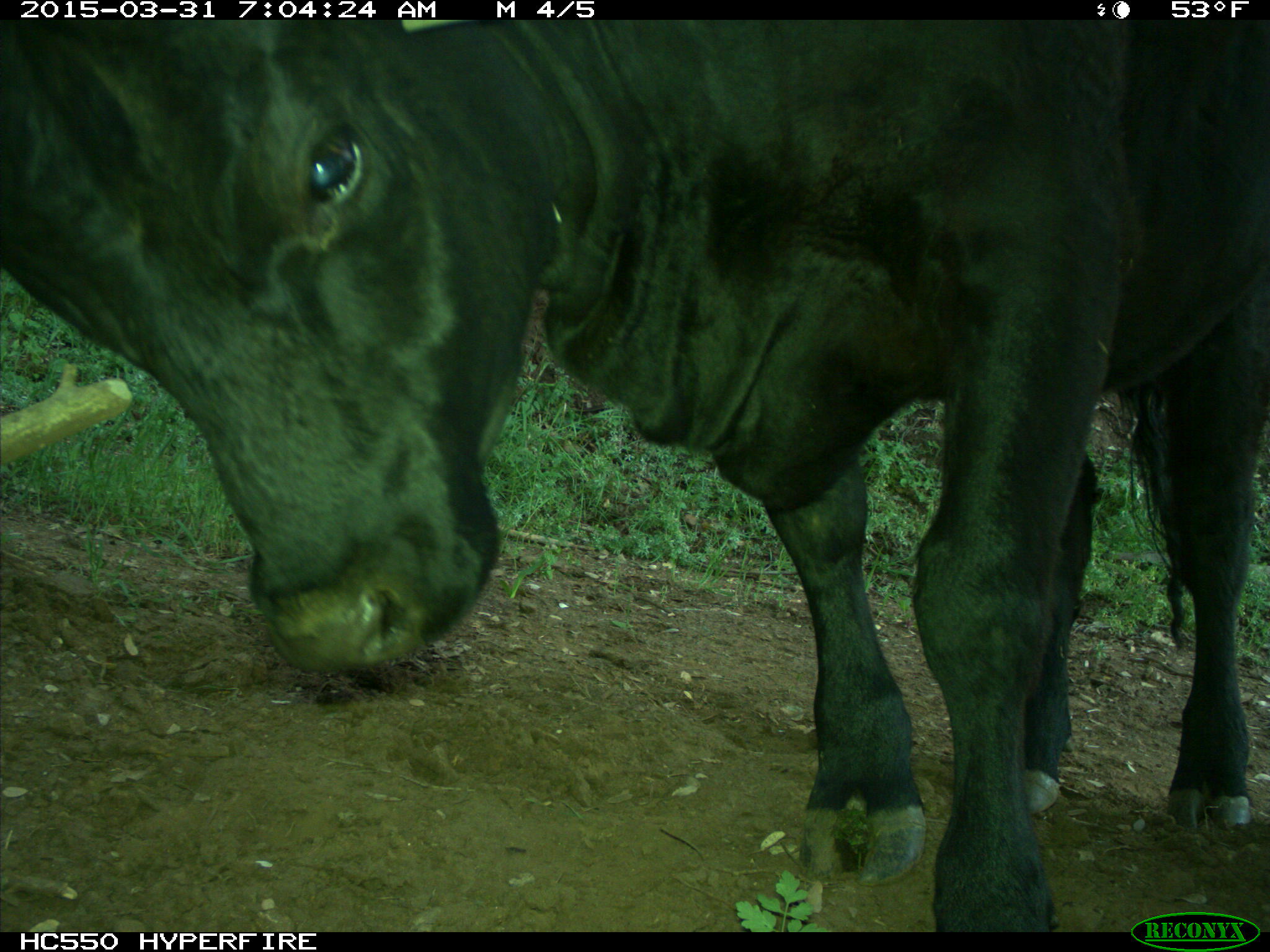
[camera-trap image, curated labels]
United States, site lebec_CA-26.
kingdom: Animalia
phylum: Chordata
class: Mammalia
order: Artiodactyla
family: Bovidae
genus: Bos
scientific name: Bos taurus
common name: domestic cow